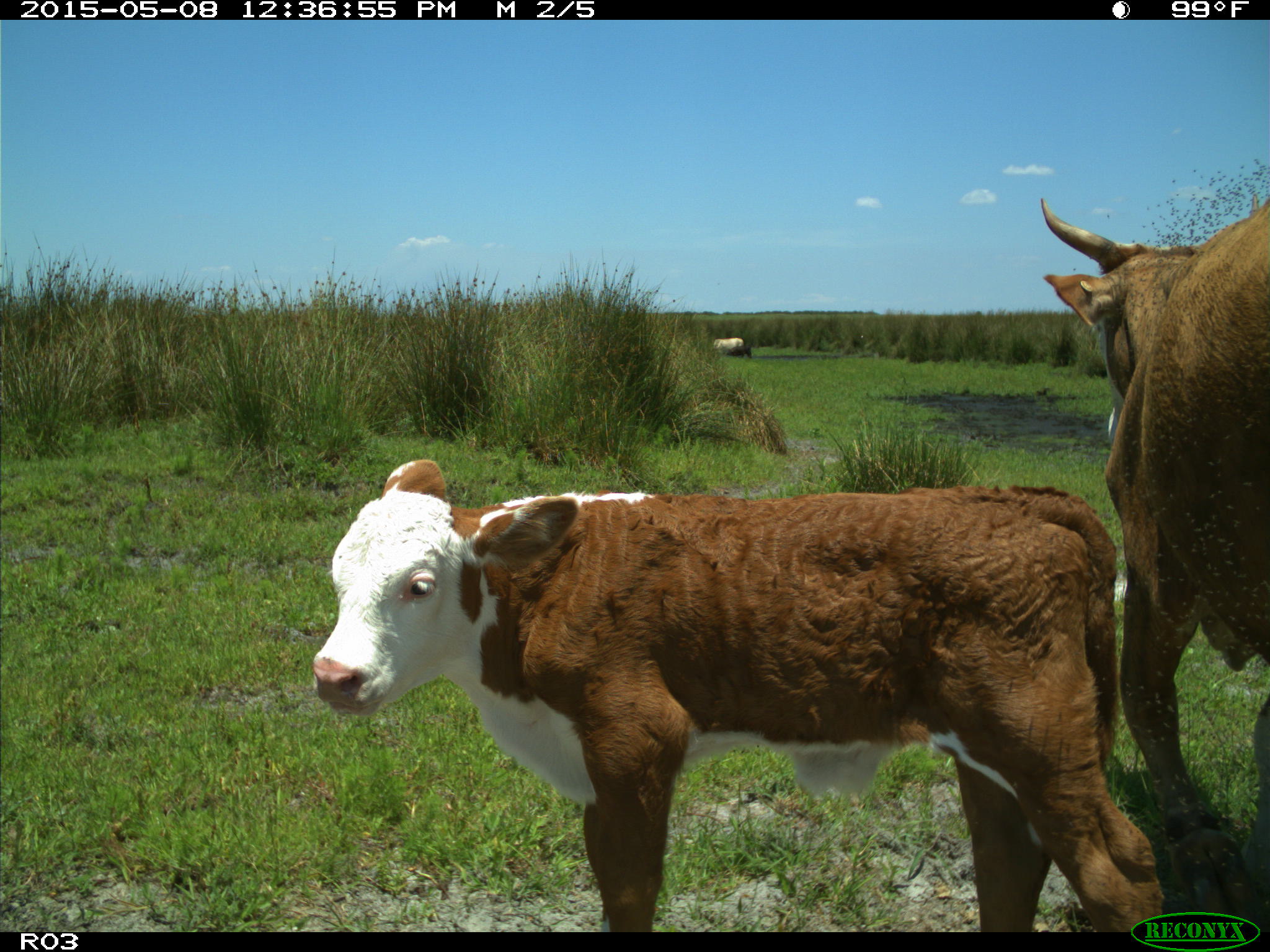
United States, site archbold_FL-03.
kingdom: Animalia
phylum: Chordata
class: Mammalia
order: Artiodactyla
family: Bovidae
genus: Bos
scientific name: Bos taurus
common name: domestic cow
Bos taurus (domestic cow).